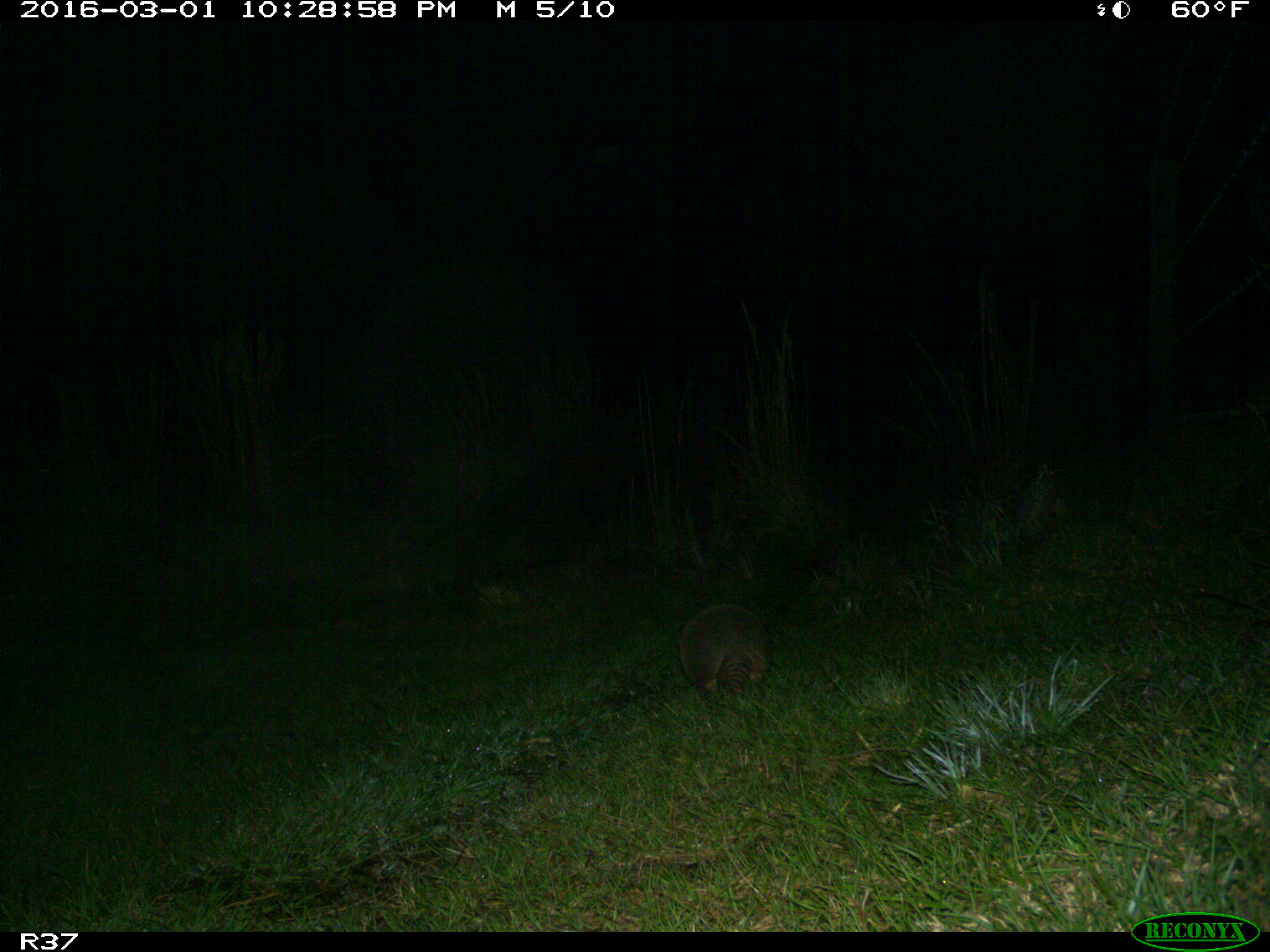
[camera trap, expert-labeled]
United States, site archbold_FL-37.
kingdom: Animalia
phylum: Chordata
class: Mammalia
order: Cingulata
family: Dasypodidae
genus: Dasypus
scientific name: Dasypus novemcinctus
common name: nine-banded armadillo